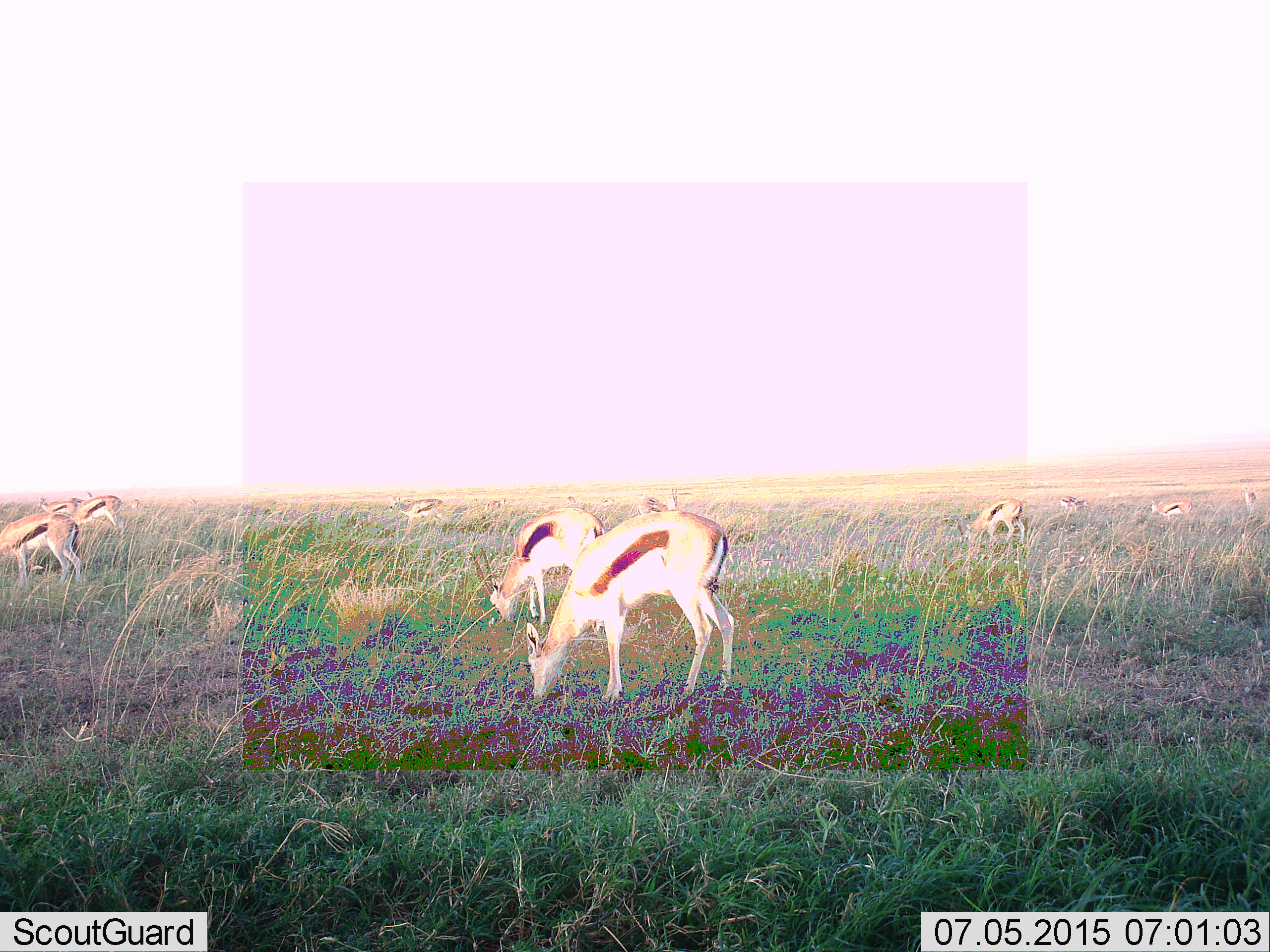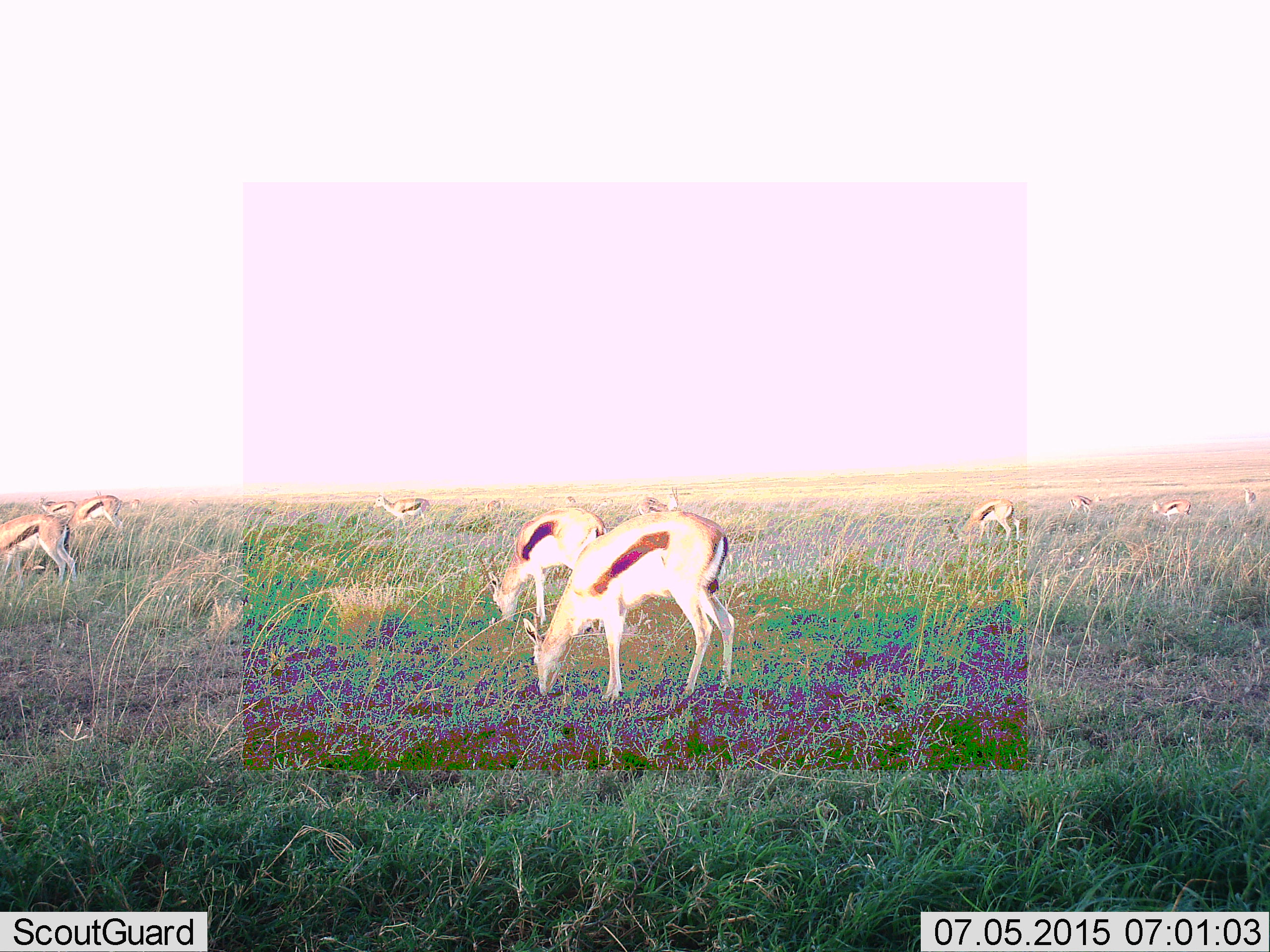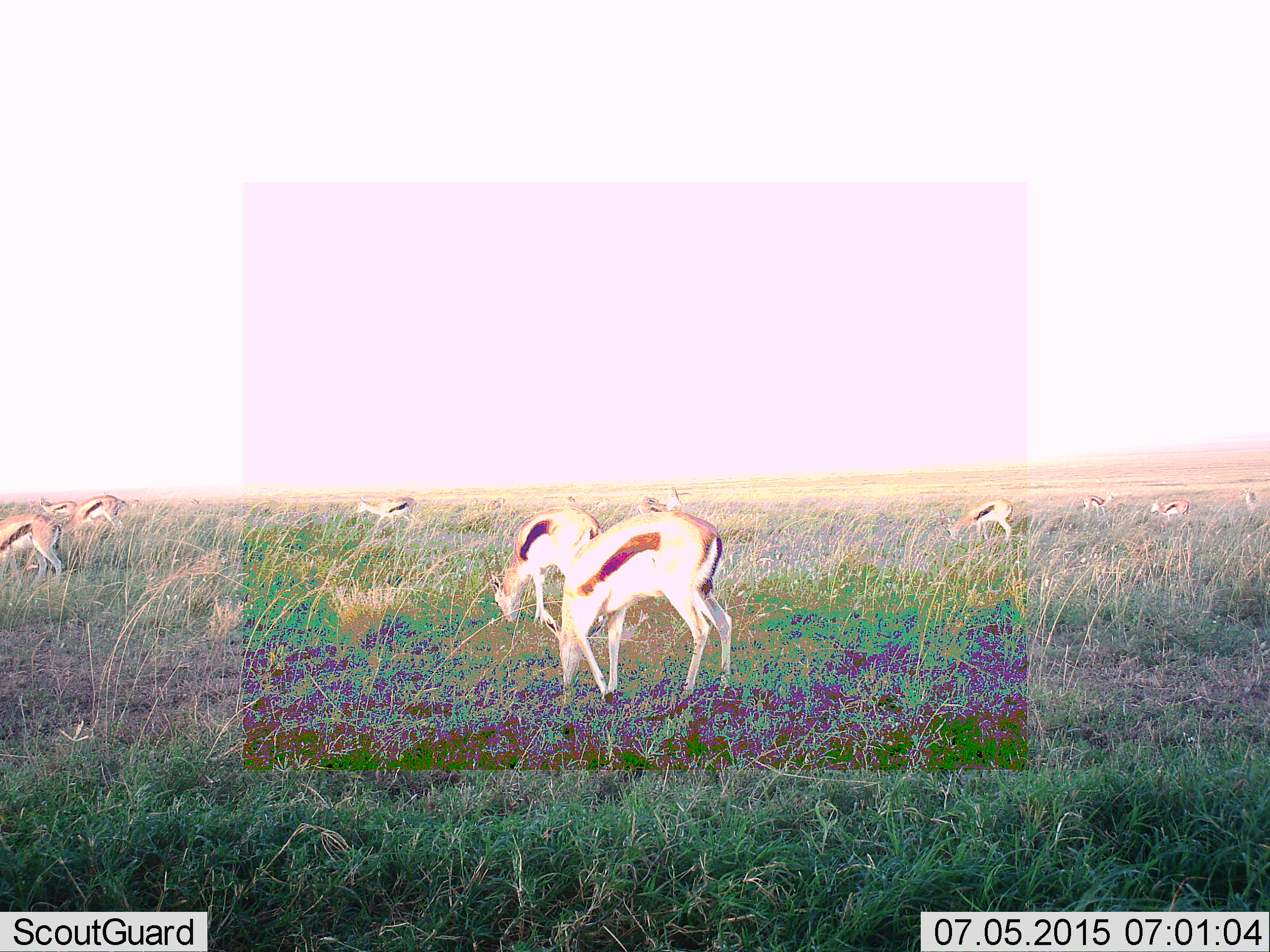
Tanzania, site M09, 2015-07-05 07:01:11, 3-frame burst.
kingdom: Animalia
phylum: Chordata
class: Mammalia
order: Artiodactyla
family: Bovidae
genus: Eudorcas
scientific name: Eudorcas thomsonii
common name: thomson's gazelle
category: gazellethomsons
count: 11-50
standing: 60%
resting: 0%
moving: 60%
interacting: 0%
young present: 0%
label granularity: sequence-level